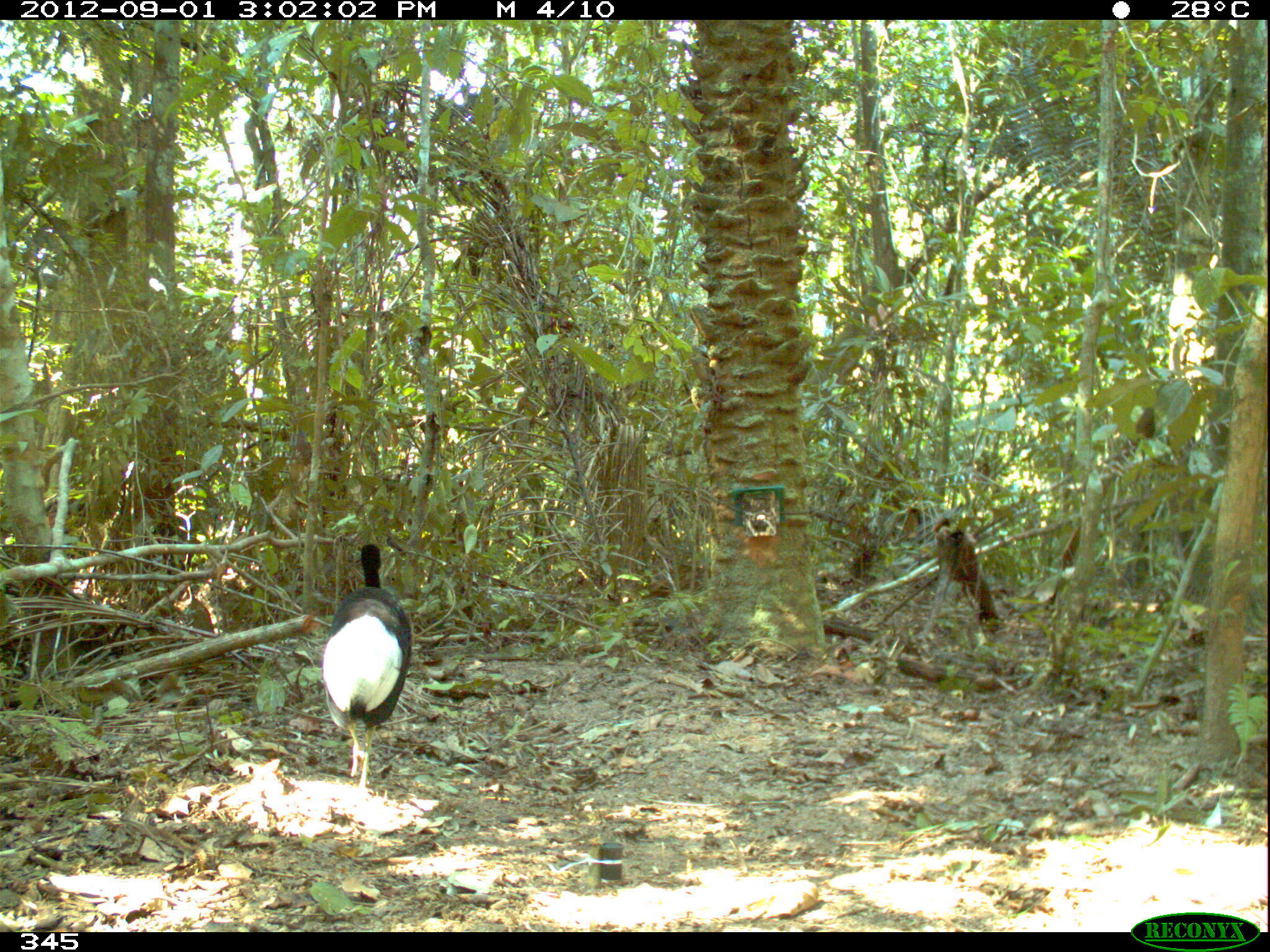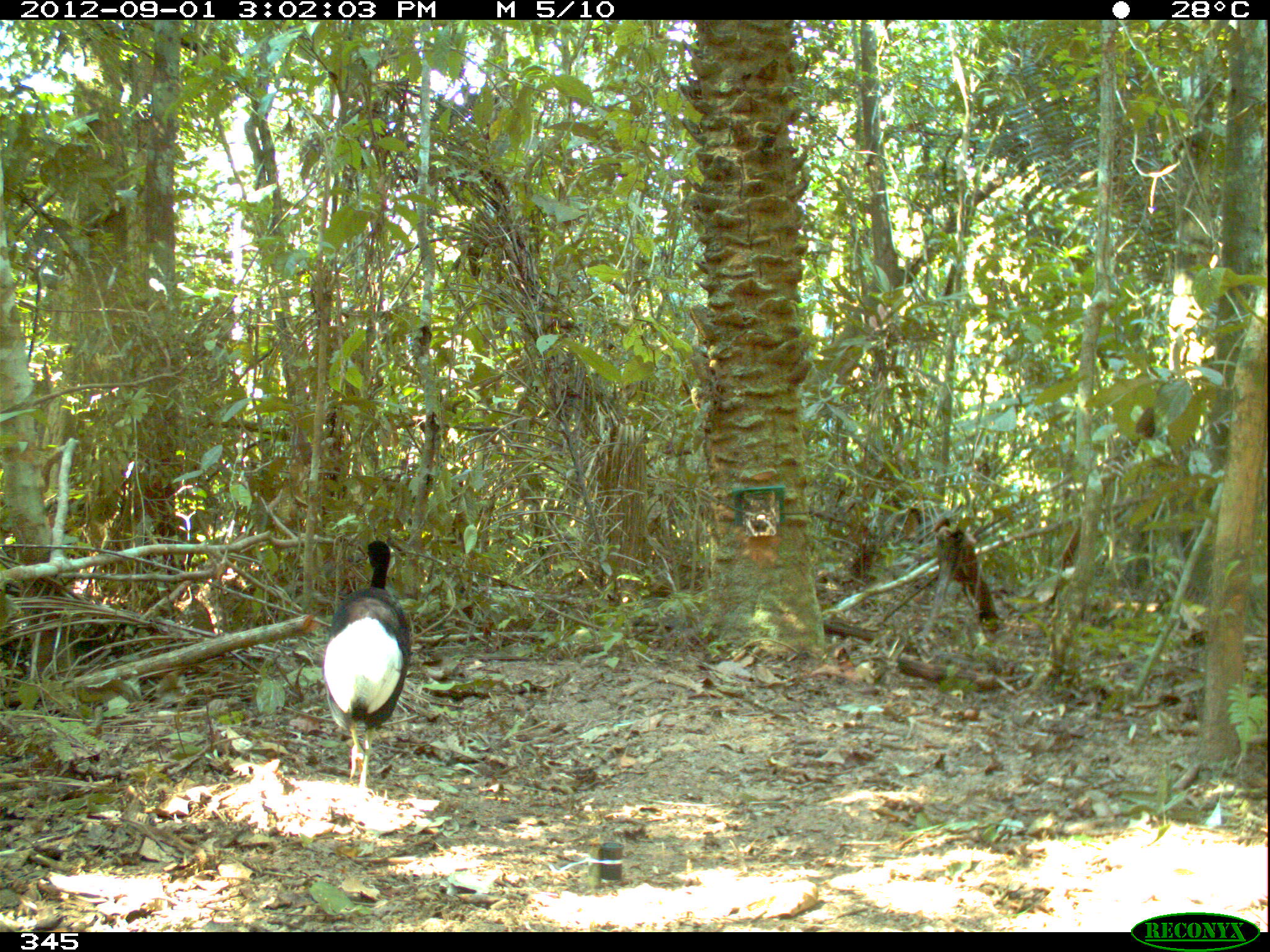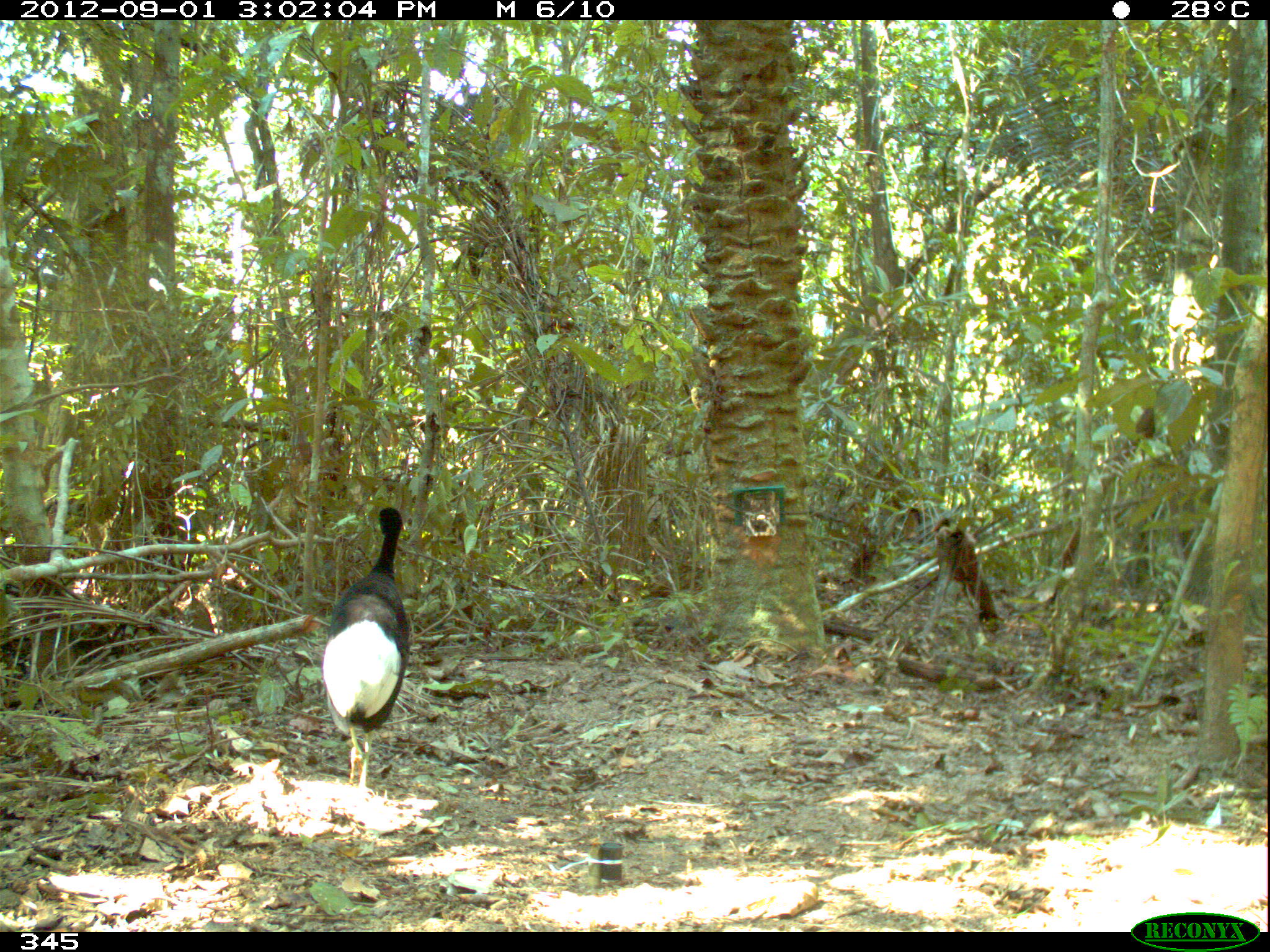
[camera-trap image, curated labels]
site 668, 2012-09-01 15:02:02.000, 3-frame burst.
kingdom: Animalia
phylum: Chordata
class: Aves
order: Gruiformes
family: Psophiidae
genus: Psophia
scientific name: Psophia leucoptera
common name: pale-winged trumpeter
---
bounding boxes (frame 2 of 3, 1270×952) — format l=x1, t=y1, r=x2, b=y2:
psophia leucoptera: l=321, t=536, r=413, b=801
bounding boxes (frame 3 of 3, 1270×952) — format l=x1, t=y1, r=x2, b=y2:
psophia leucoptera: l=321, t=505, r=410, b=801